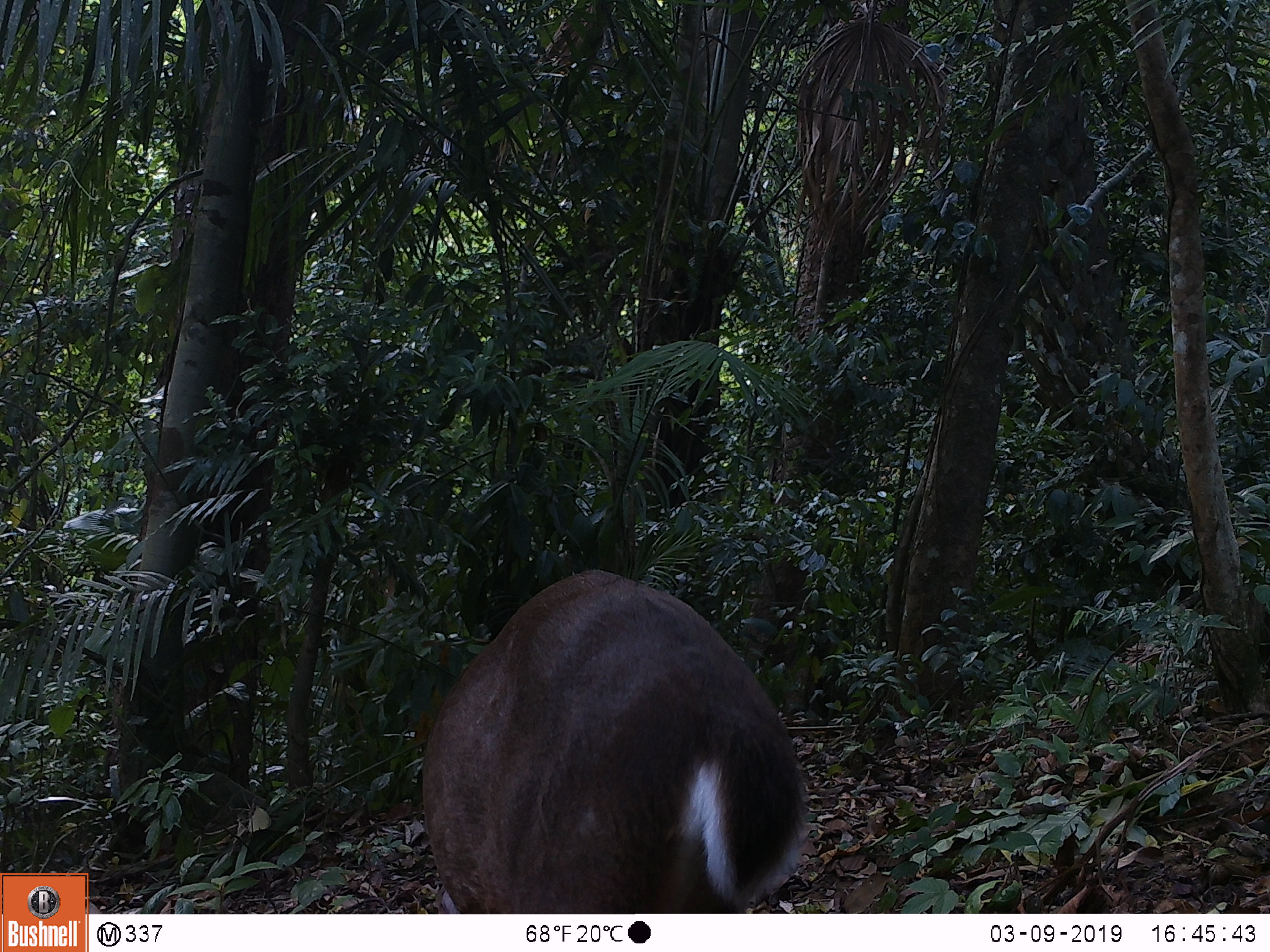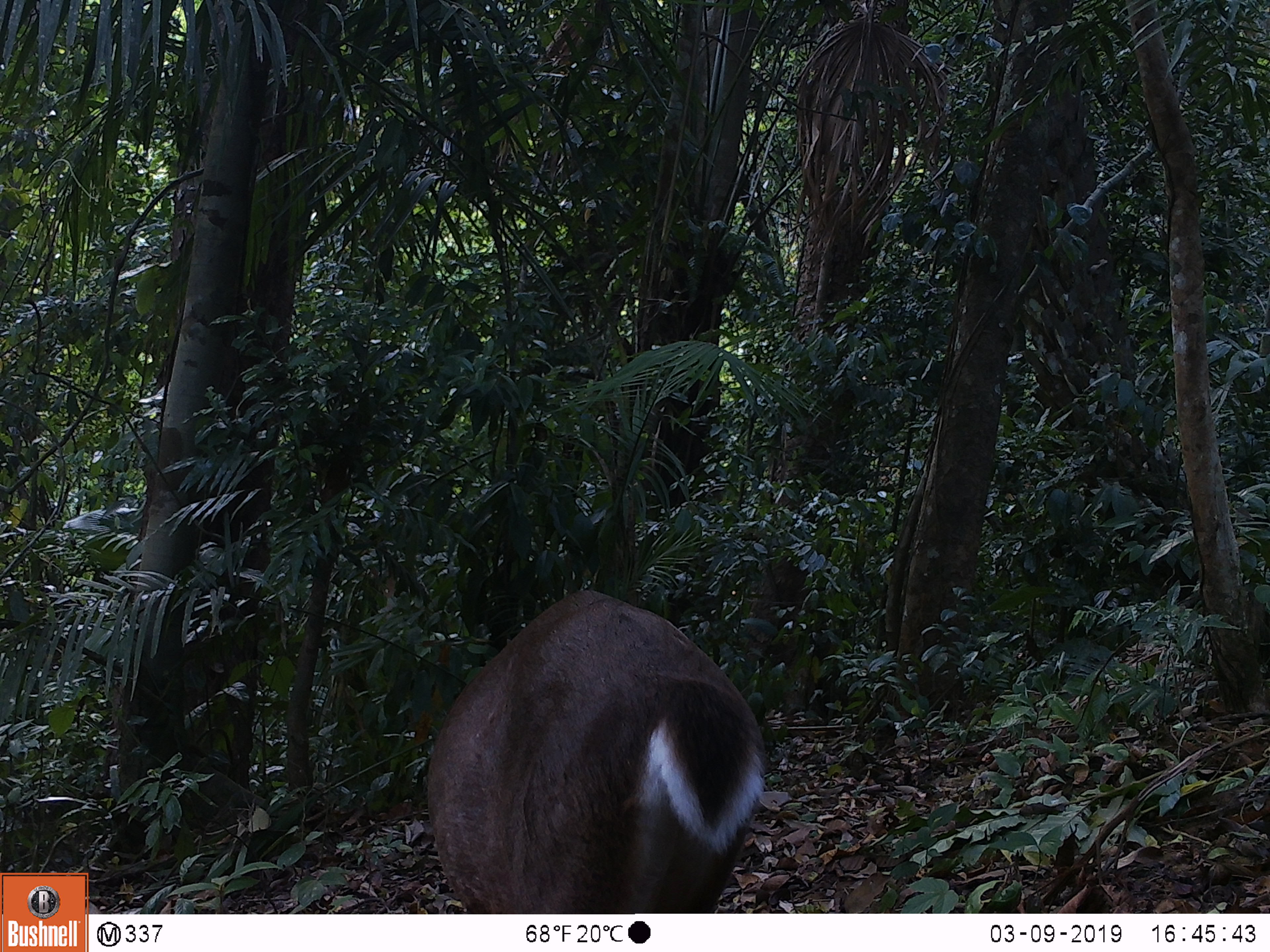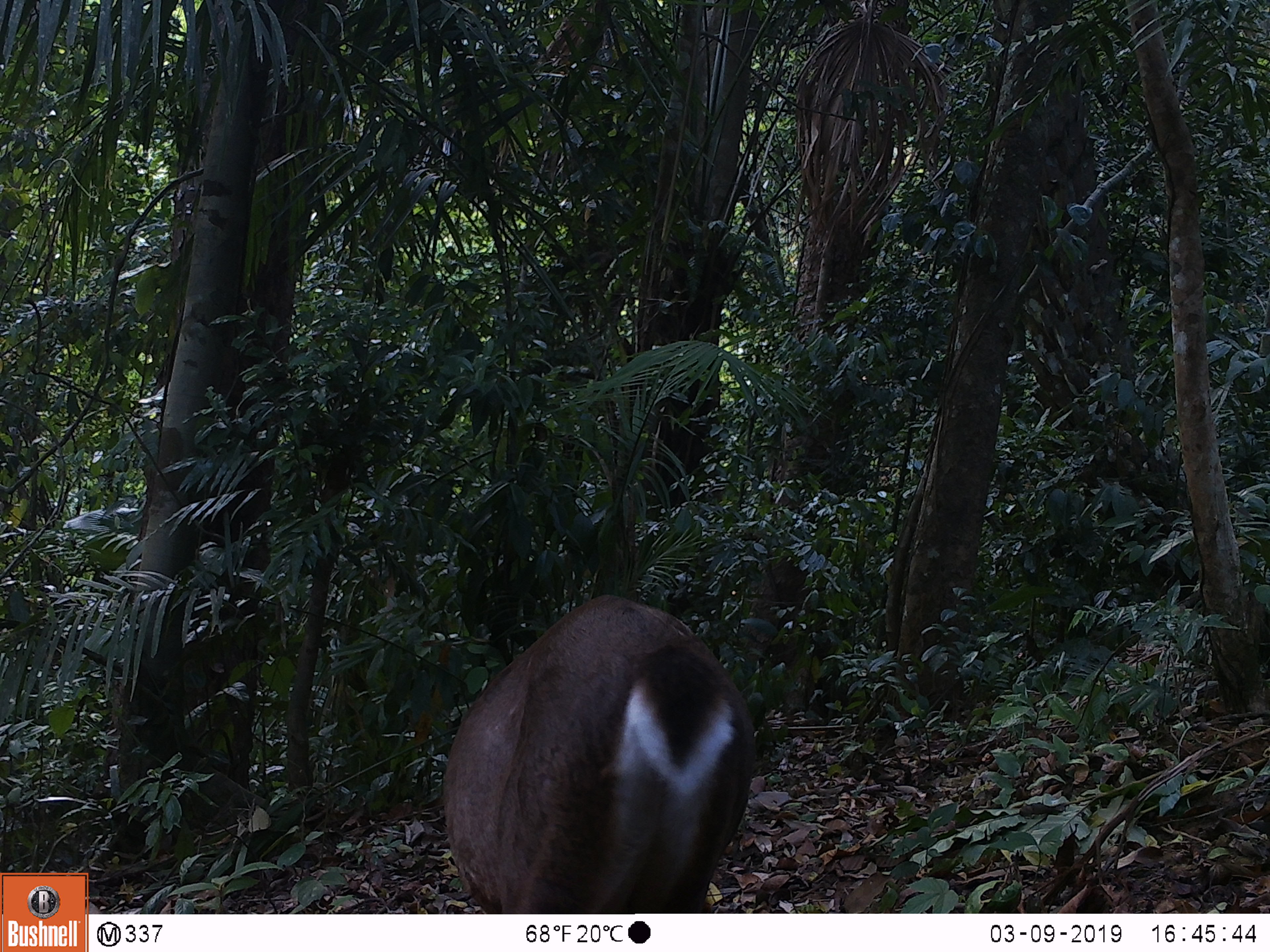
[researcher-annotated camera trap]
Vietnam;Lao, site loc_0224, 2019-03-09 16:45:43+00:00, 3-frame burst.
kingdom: Animalia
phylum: Chordata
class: Mammalia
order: Artiodactyla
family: Cervidae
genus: Muntiacus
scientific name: Muntiacus vuquangensis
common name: large-antlered muntjac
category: large antlered muntjac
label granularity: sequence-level